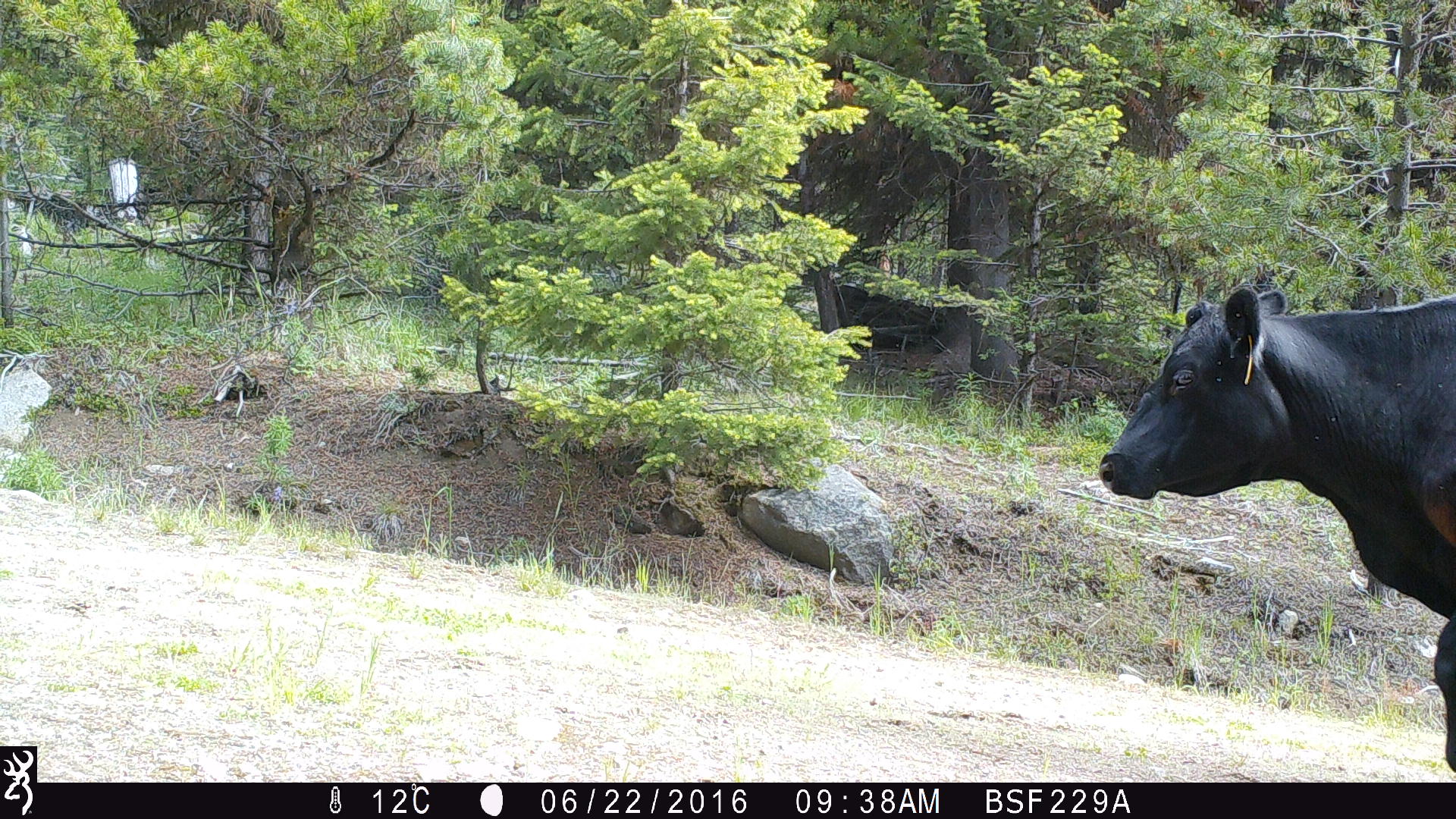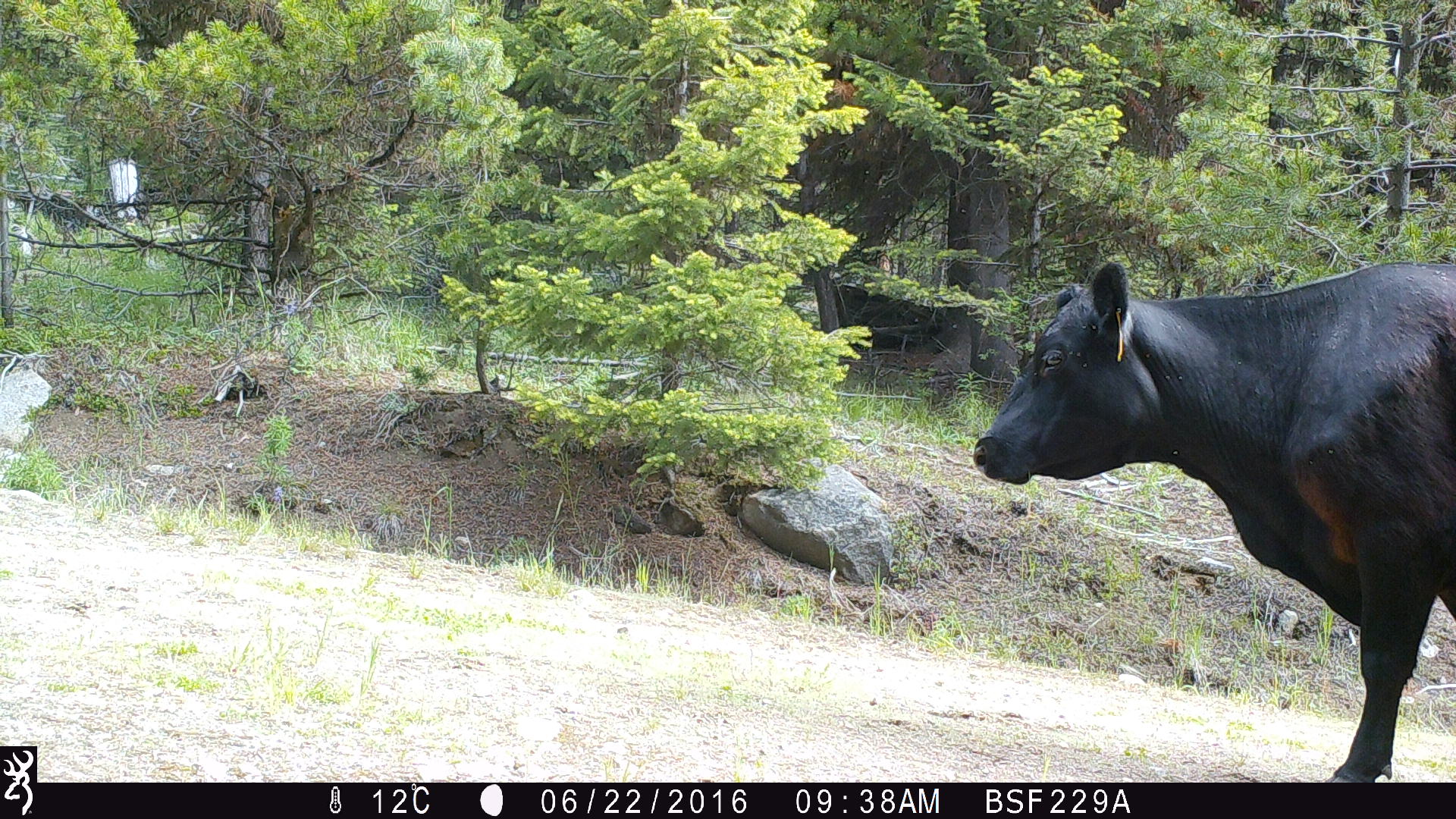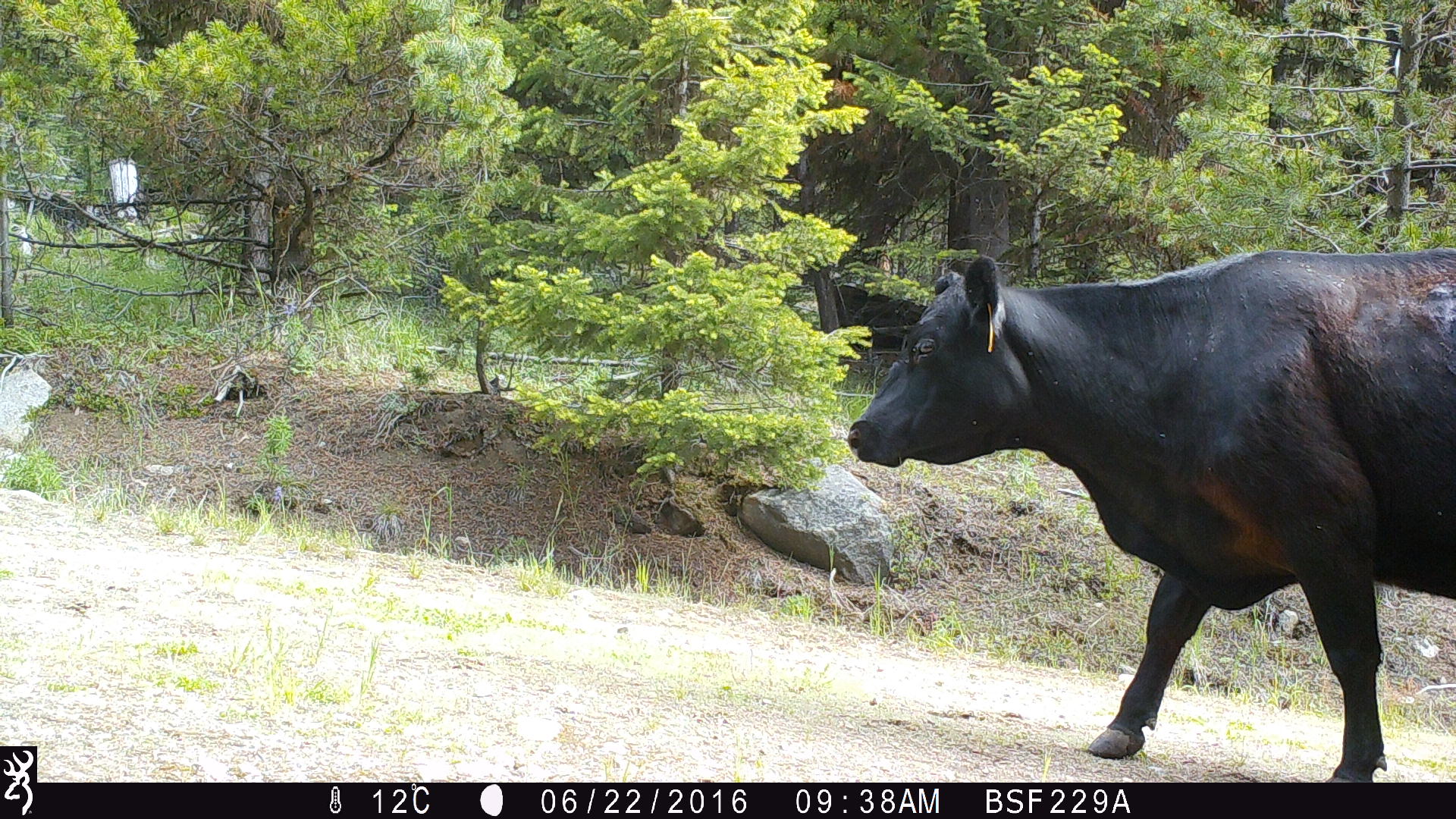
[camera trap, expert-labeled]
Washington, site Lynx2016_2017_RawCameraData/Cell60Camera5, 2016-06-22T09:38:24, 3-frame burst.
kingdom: Animalia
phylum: Chordata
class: Mammalia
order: Artiodactyla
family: Bovidae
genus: Bos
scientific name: Bos taurus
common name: domestic cattle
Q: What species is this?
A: Domestic cattle (Bos taurus).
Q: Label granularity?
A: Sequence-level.